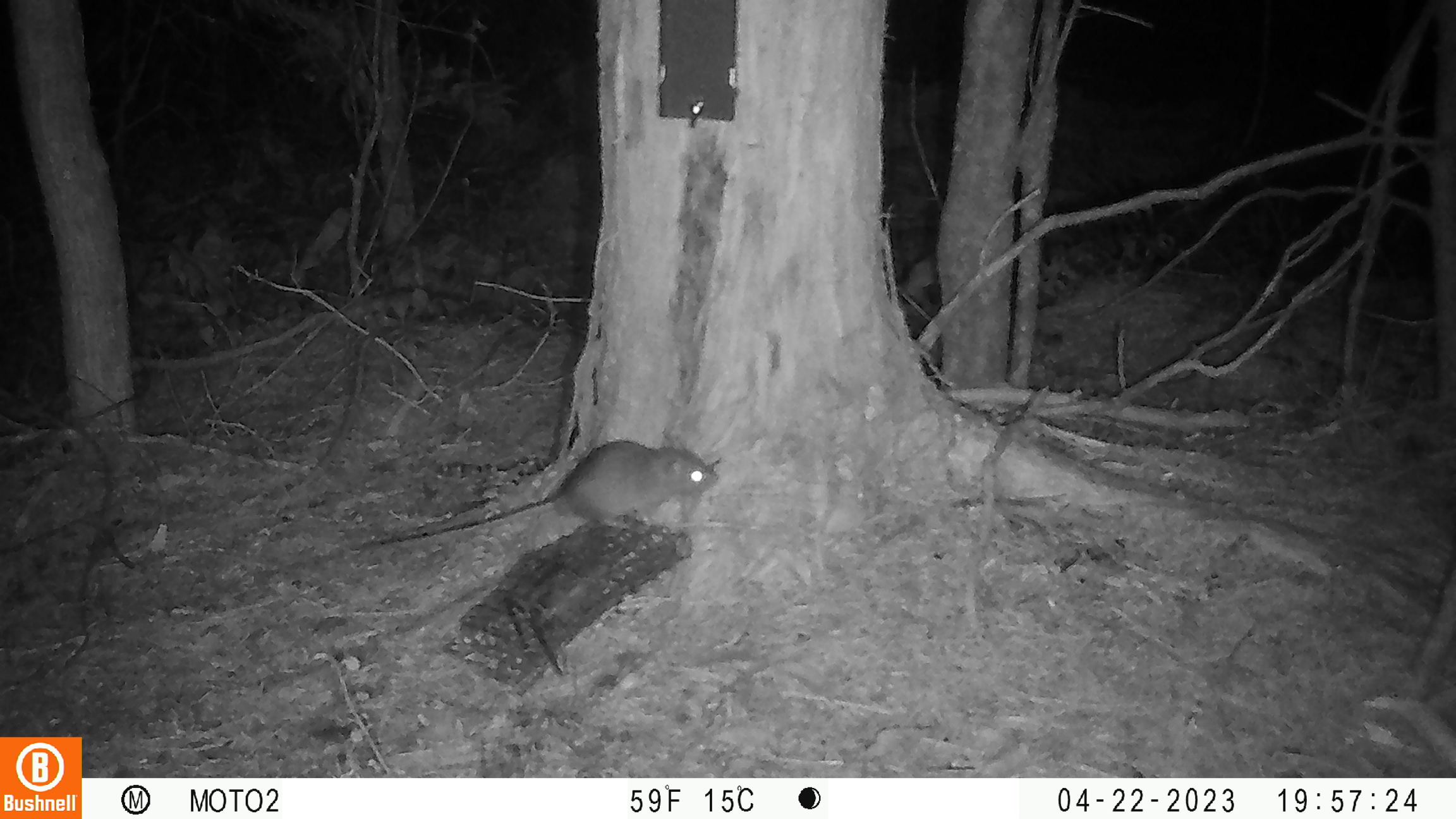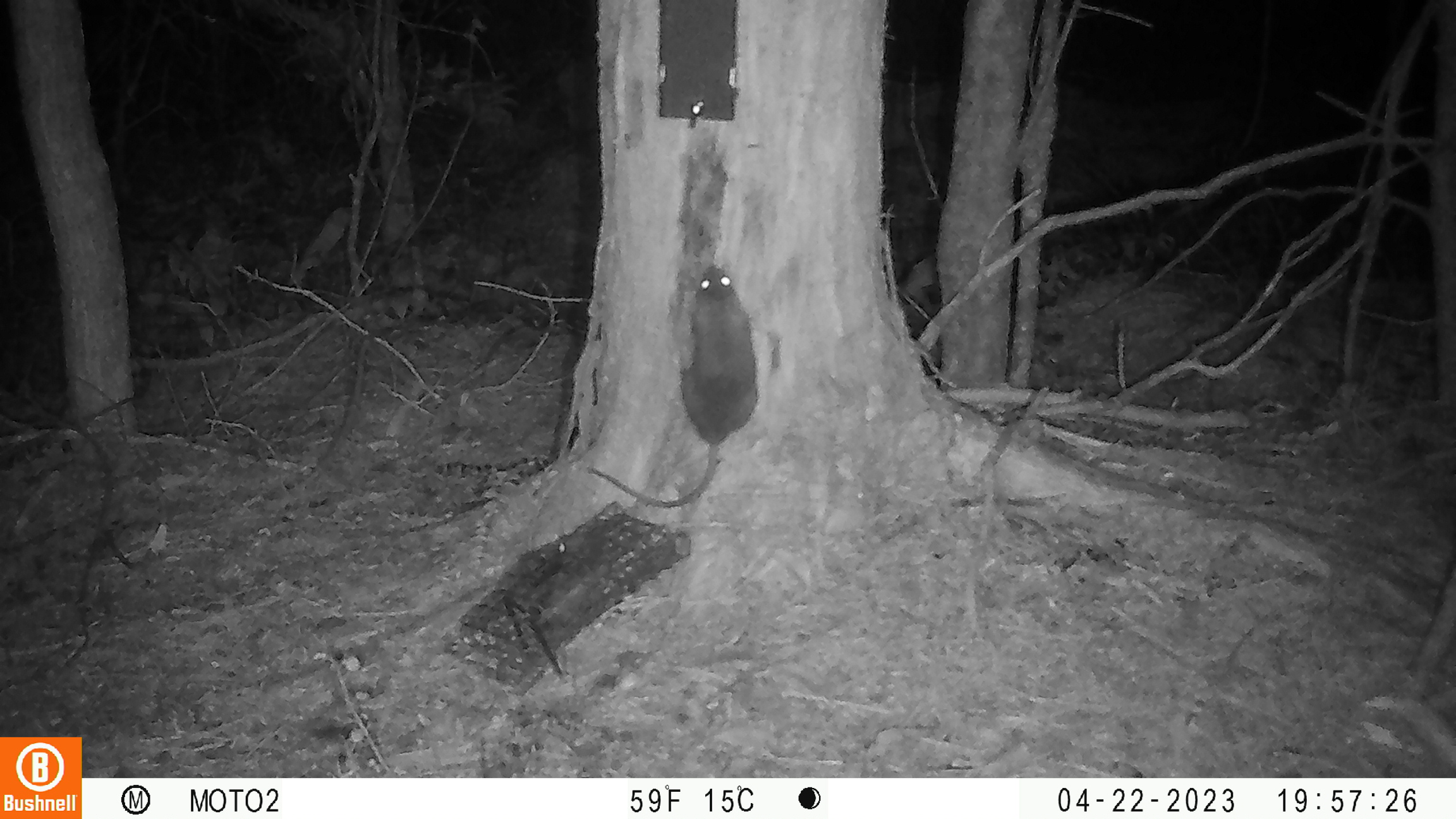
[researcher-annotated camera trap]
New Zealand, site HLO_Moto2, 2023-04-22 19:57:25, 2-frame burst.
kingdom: Animalia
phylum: Chordata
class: Mammalia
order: Rodentia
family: Muridae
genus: Rattus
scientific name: Rattus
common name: rat